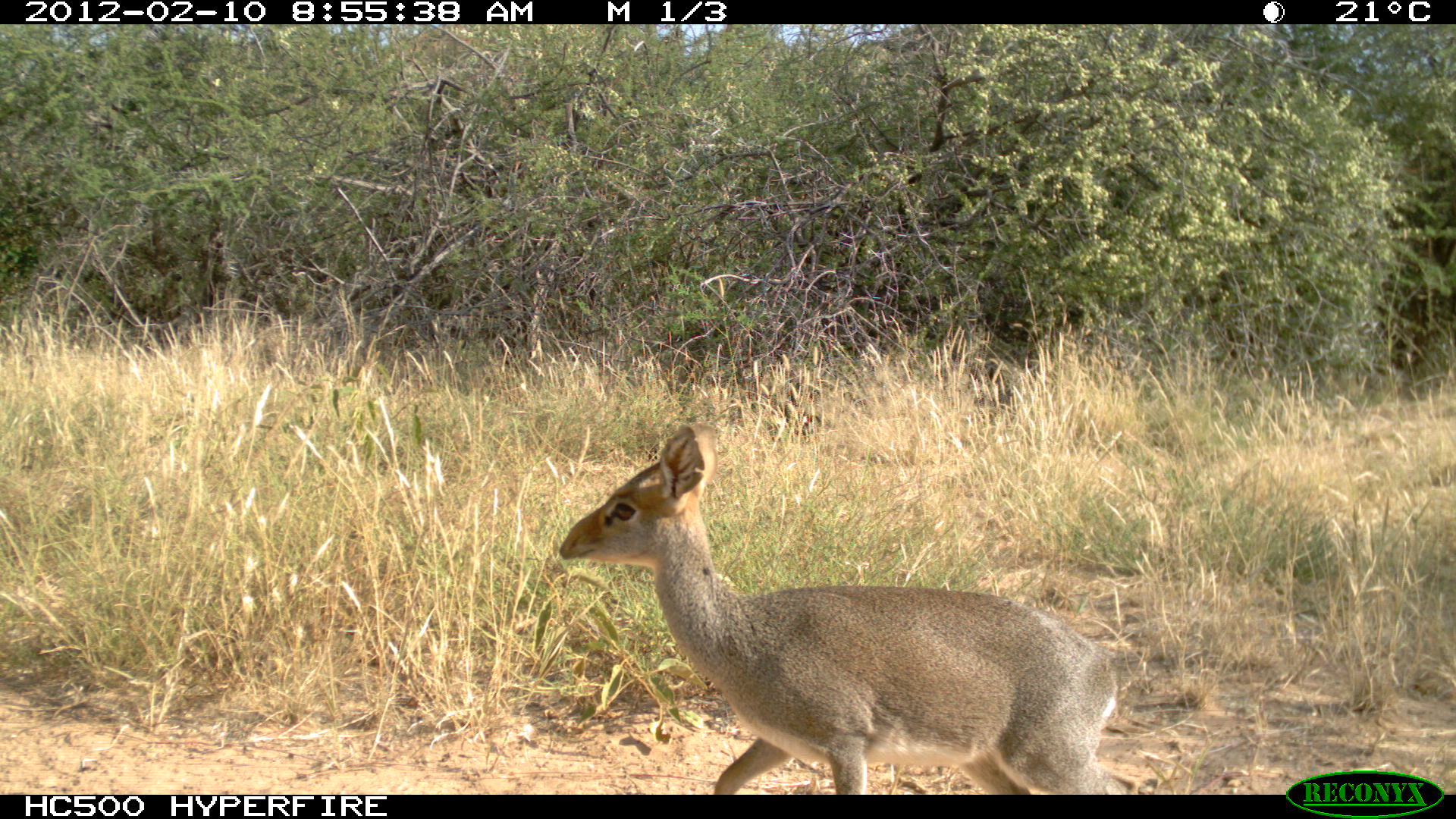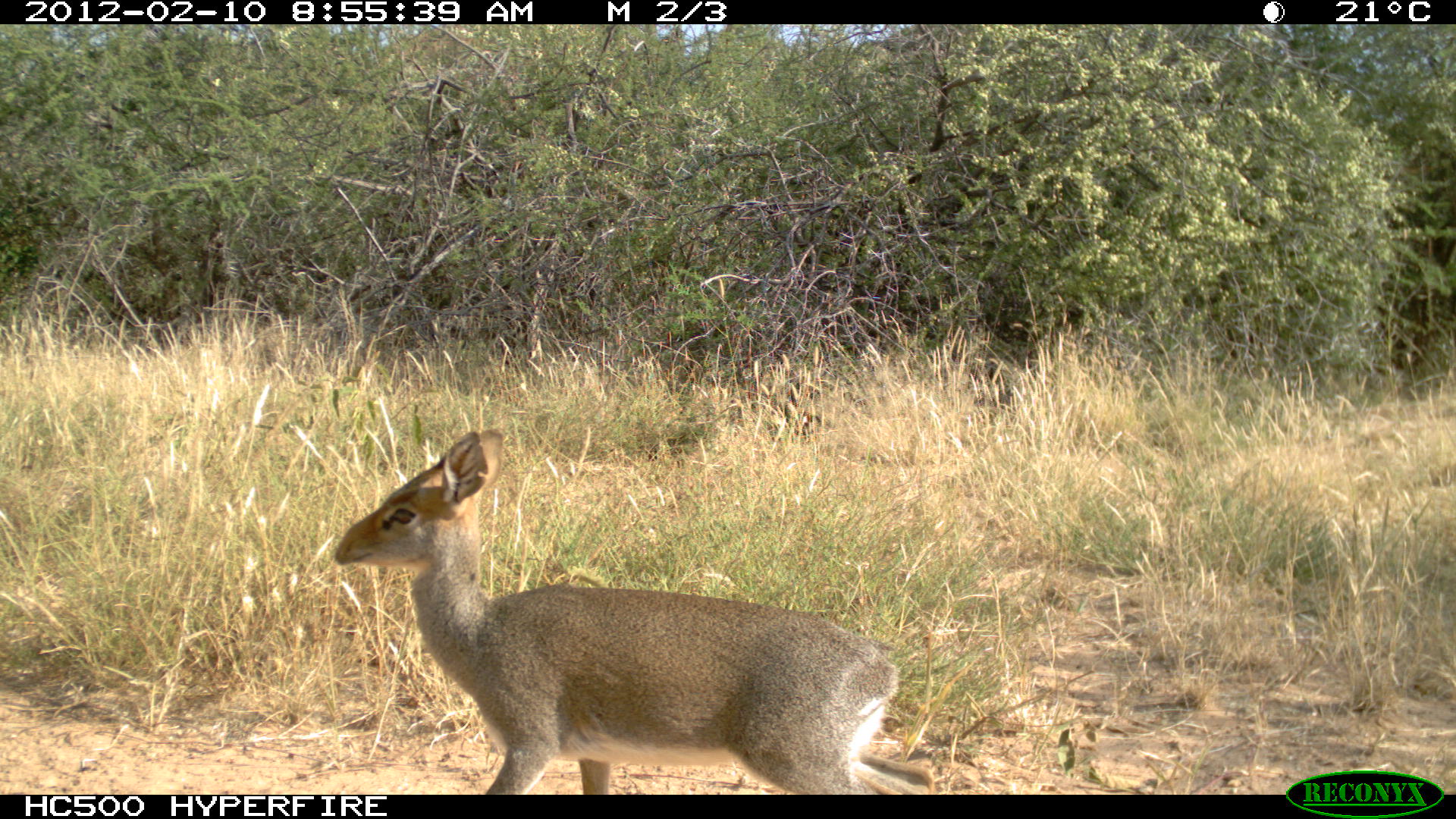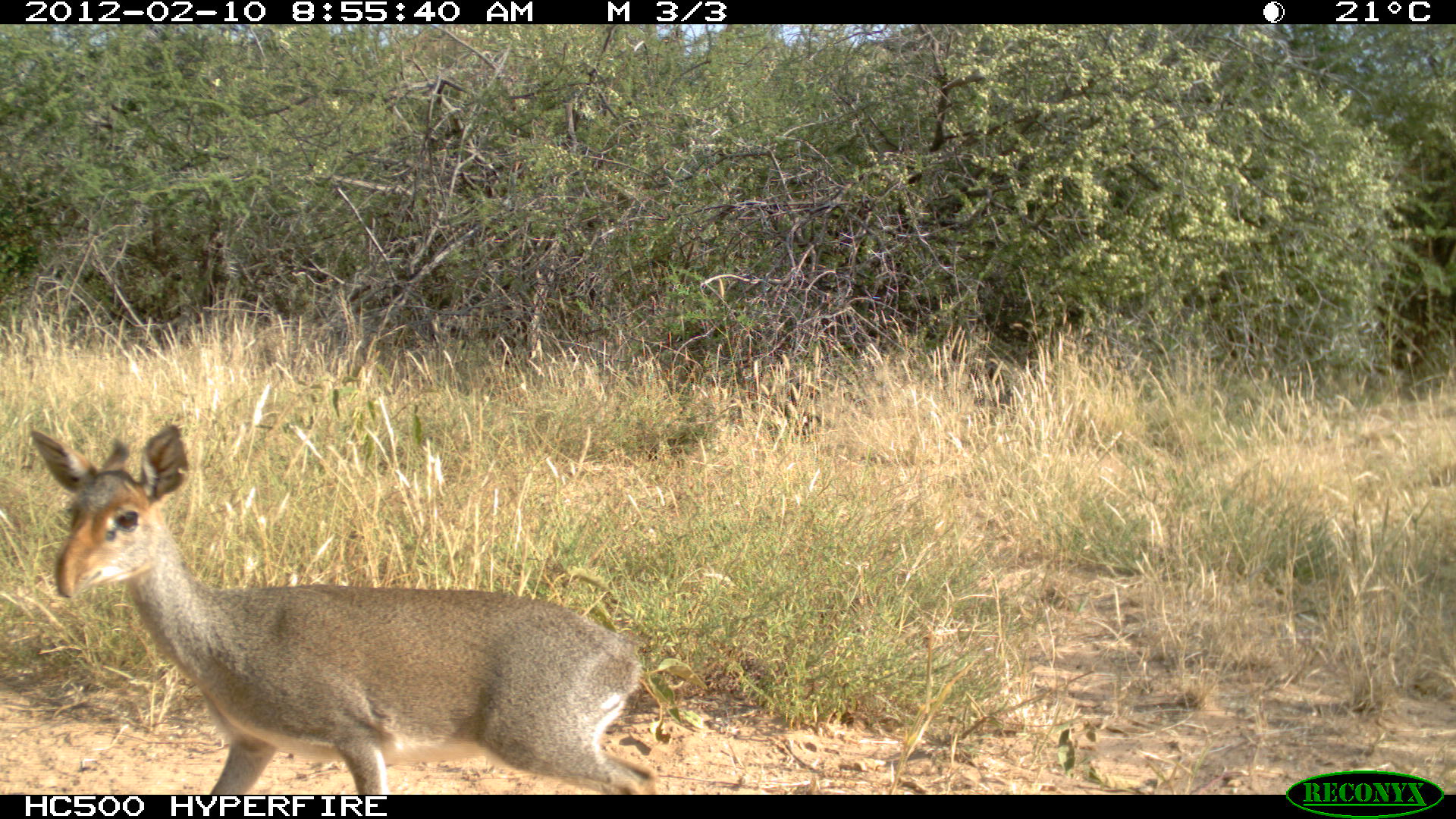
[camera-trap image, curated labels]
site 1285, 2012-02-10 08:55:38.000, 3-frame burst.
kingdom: Animalia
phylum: Chordata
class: Mammalia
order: Artiodactyla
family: Bovidae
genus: Madoqua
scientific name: Madoqua guentheri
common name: günther's dik-dik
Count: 1.